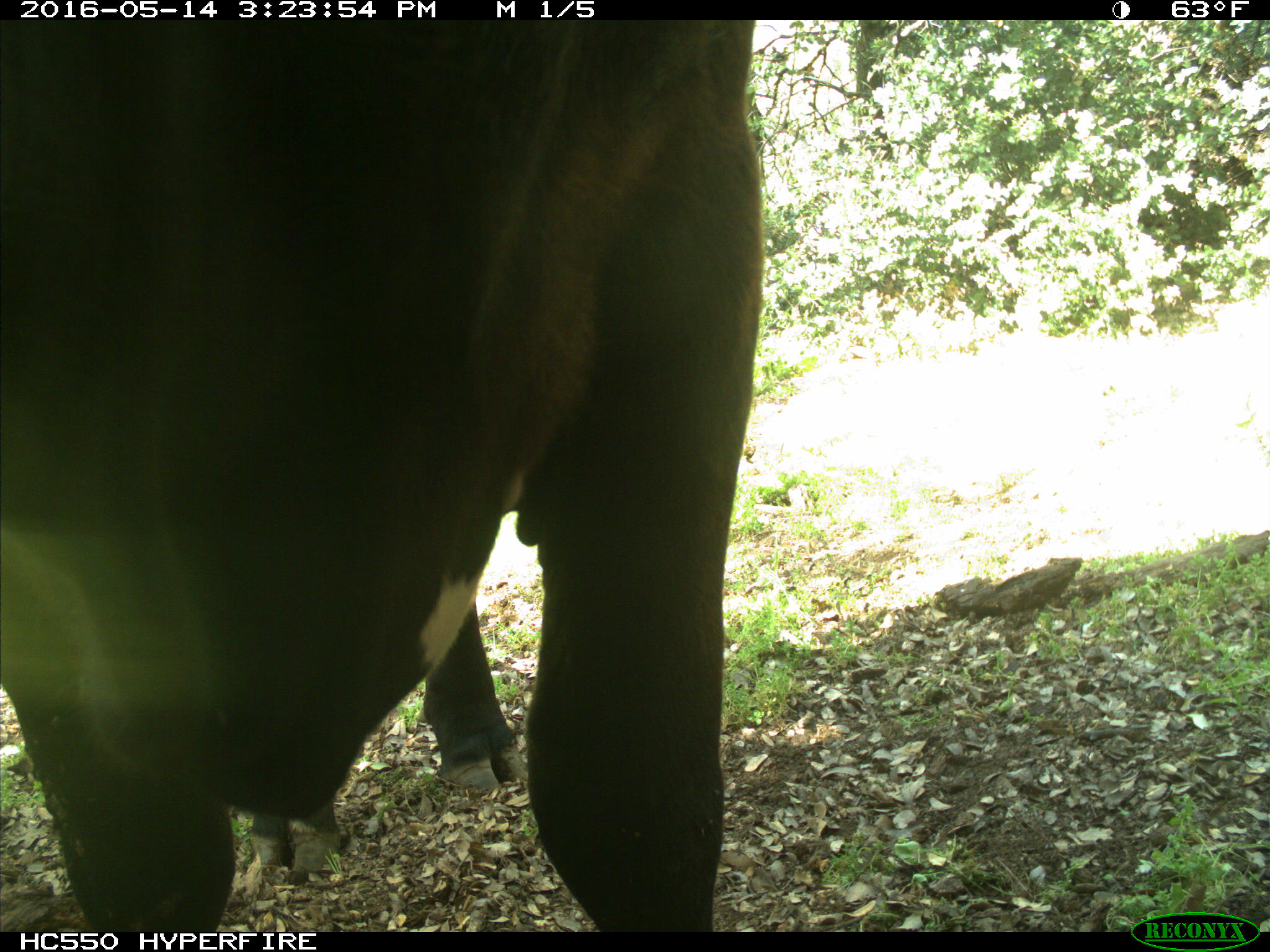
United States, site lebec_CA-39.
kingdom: Animalia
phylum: Chordata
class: Mammalia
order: Artiodactyla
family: Bovidae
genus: Bos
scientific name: Bos taurus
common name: domestic cow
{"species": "Bos taurus (domestic cow)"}